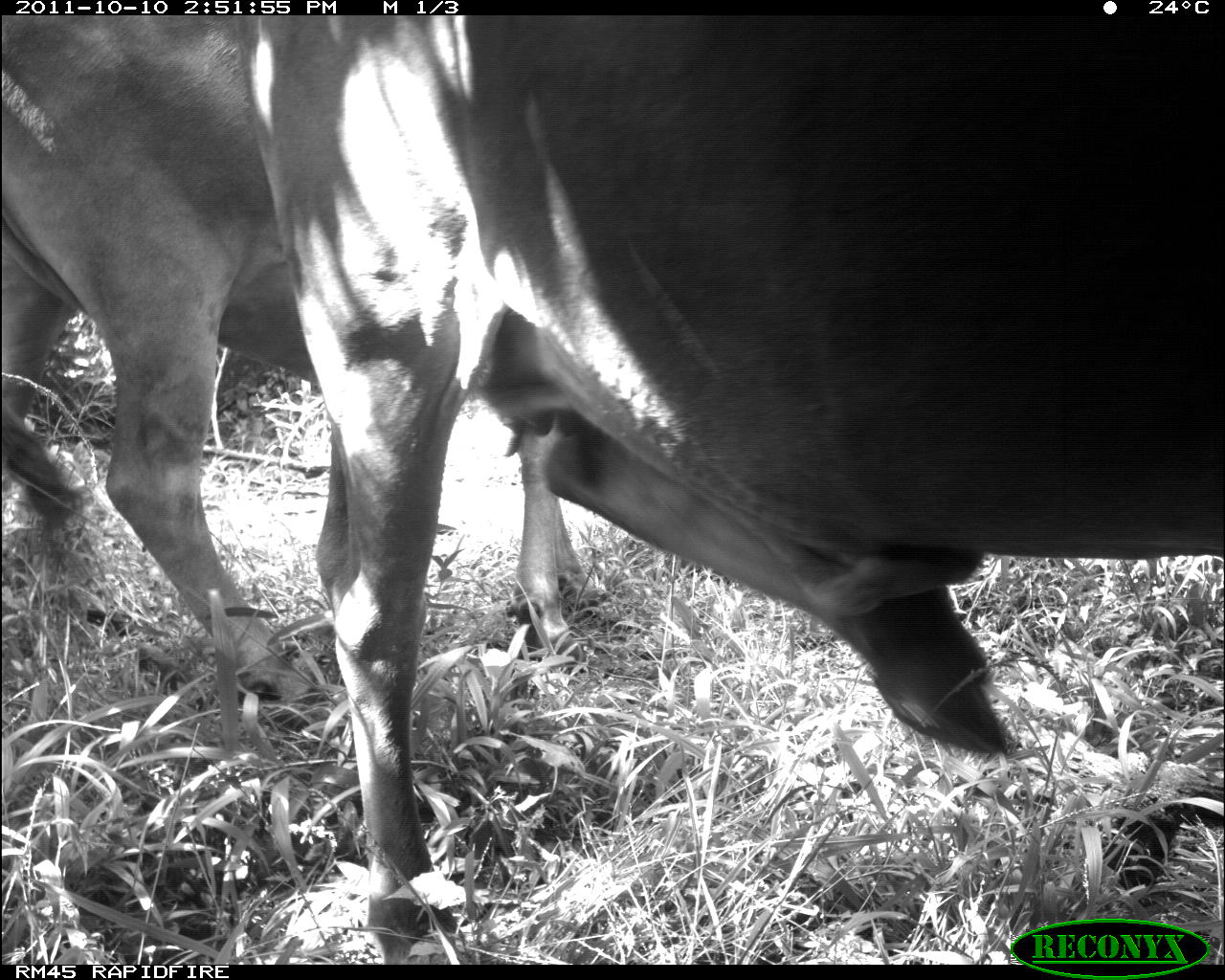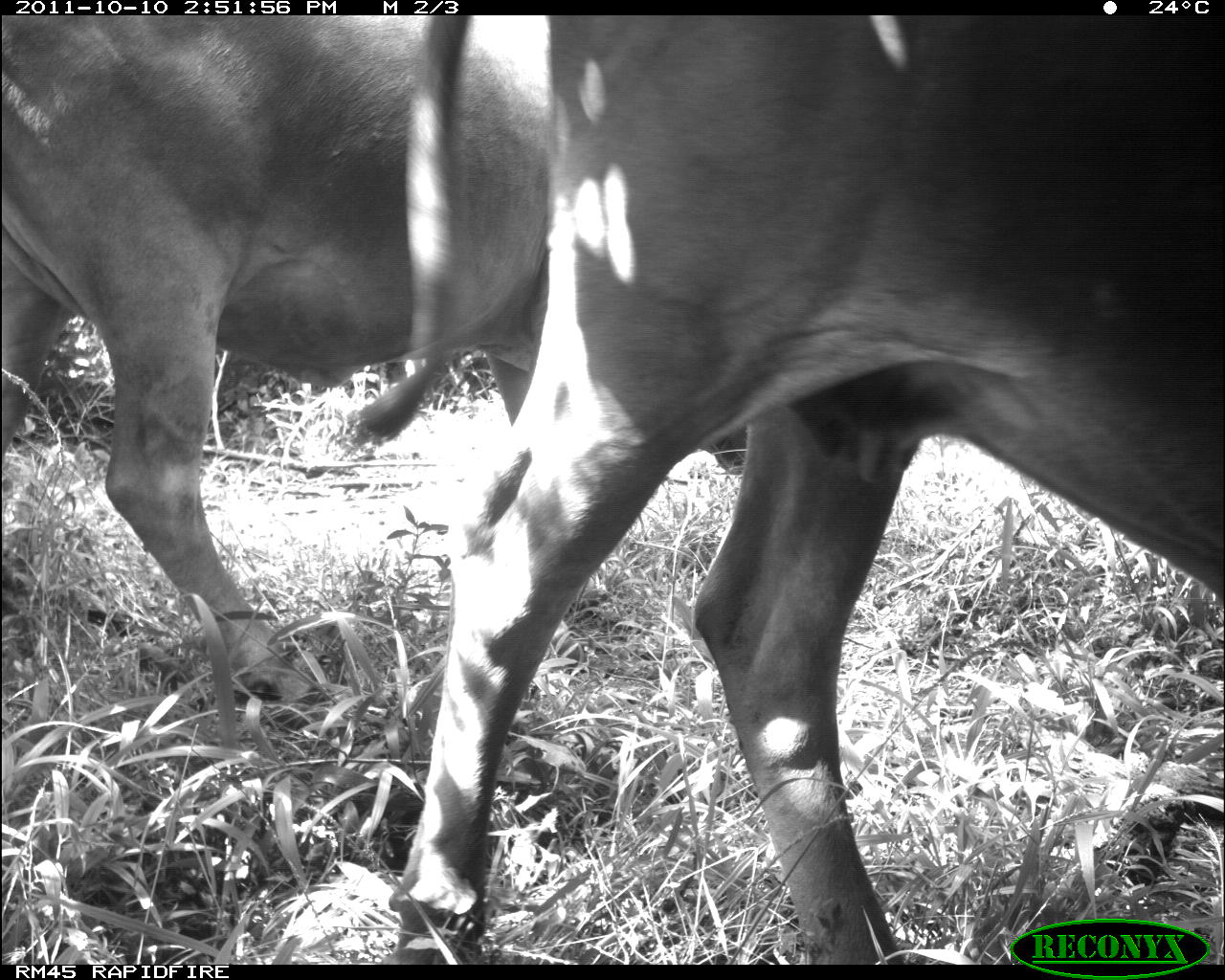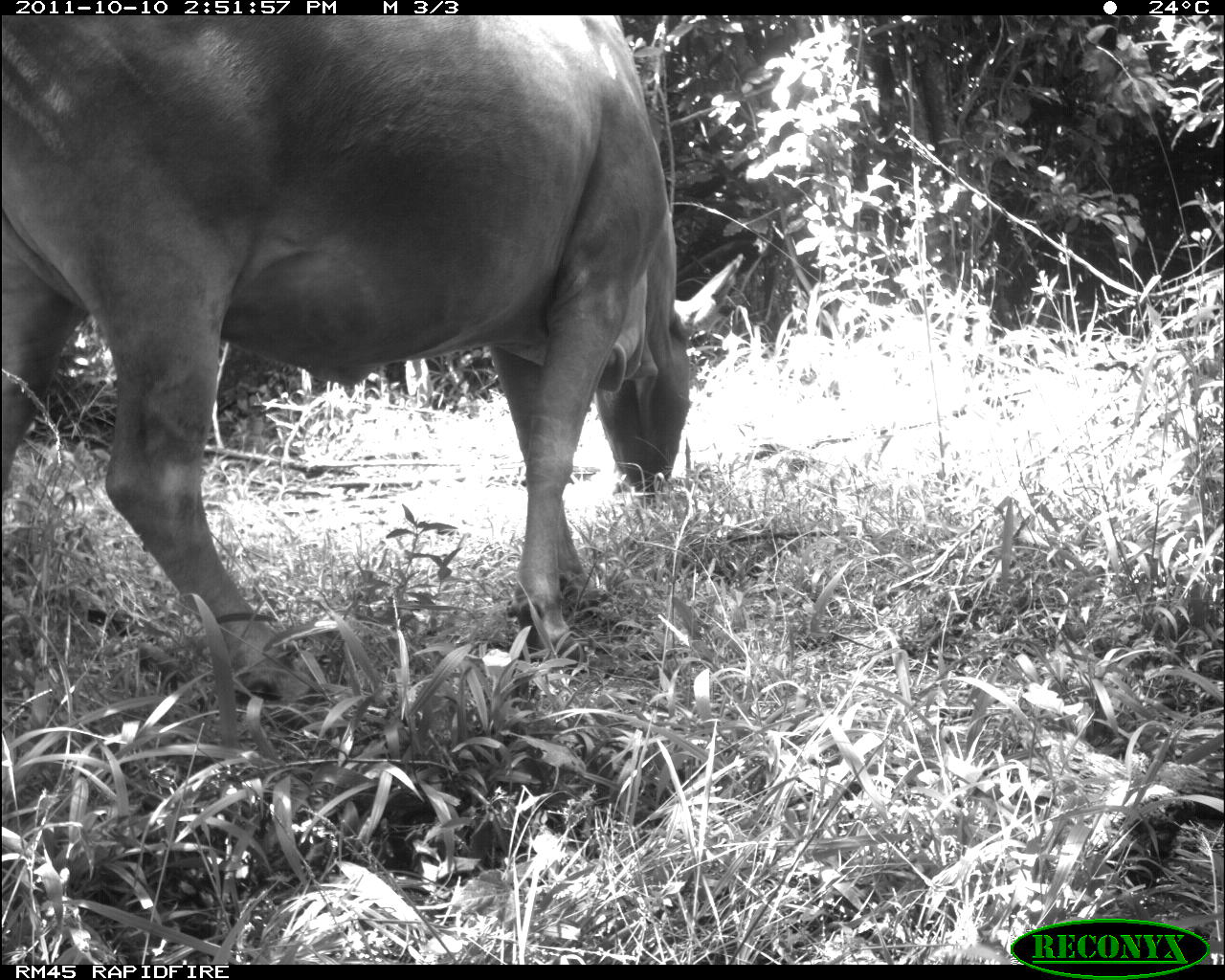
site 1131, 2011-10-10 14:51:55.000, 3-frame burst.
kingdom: Animalia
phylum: Chordata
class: Mammalia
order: Artiodactyla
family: Bovidae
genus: Bos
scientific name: Bos taurus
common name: domestic cattle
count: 2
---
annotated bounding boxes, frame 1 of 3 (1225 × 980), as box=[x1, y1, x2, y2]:
bos taurus: box=[230, 15, 1224, 964]; box=[0, 15, 621, 702]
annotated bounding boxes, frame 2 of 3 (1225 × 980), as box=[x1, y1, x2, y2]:
bos taurus: box=[359, 15, 1225, 965]; box=[1, 15, 744, 733]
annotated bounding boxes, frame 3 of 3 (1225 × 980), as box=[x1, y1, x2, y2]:
bos taurus: box=[0, 15, 744, 701]